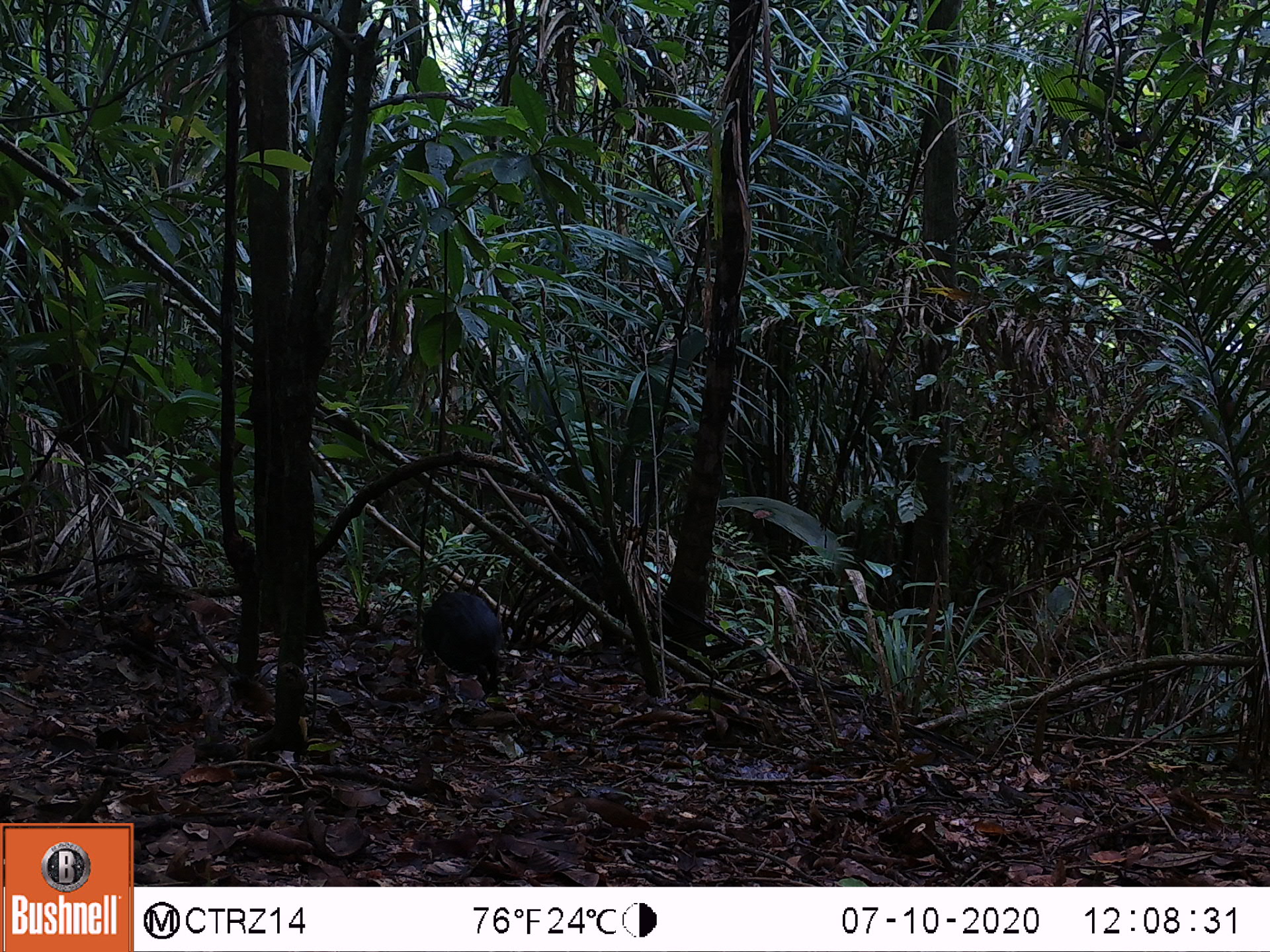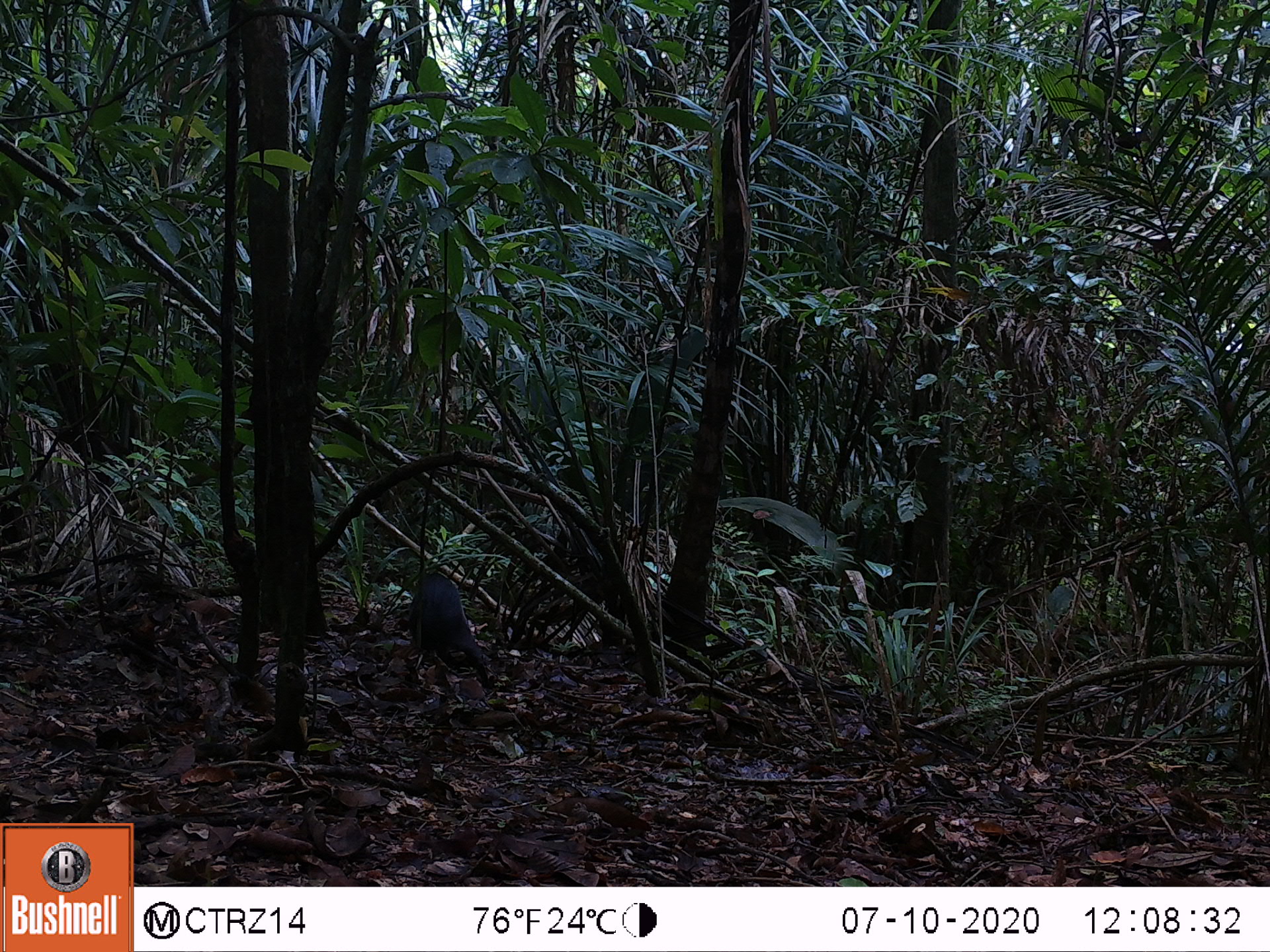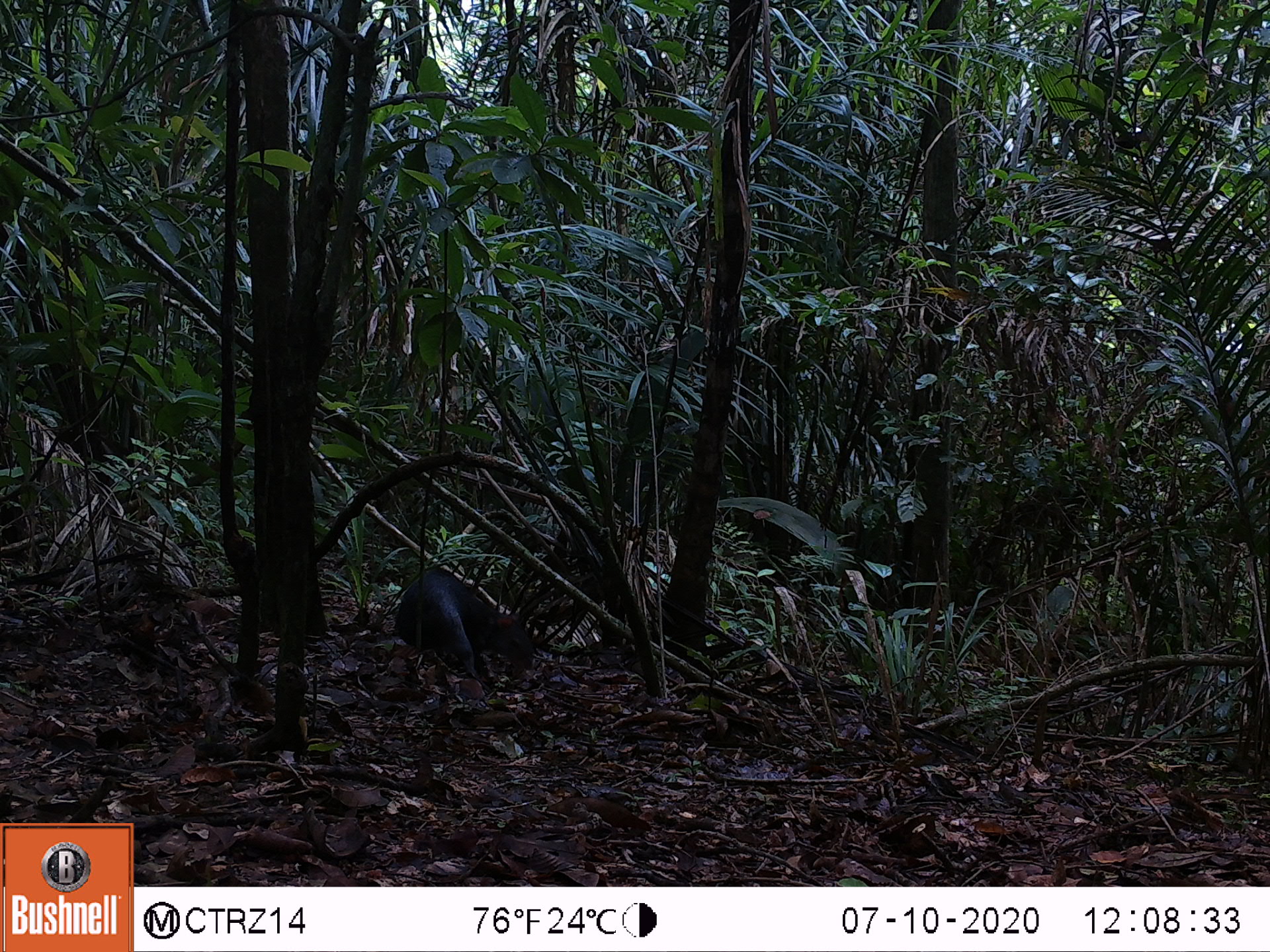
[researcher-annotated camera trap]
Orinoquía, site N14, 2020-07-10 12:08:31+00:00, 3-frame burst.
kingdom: Animalia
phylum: Chordata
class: Mammalia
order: Rodentia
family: Dasyproctidae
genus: Dasyprocta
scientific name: Dasyprocta fuliginosa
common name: black agouti